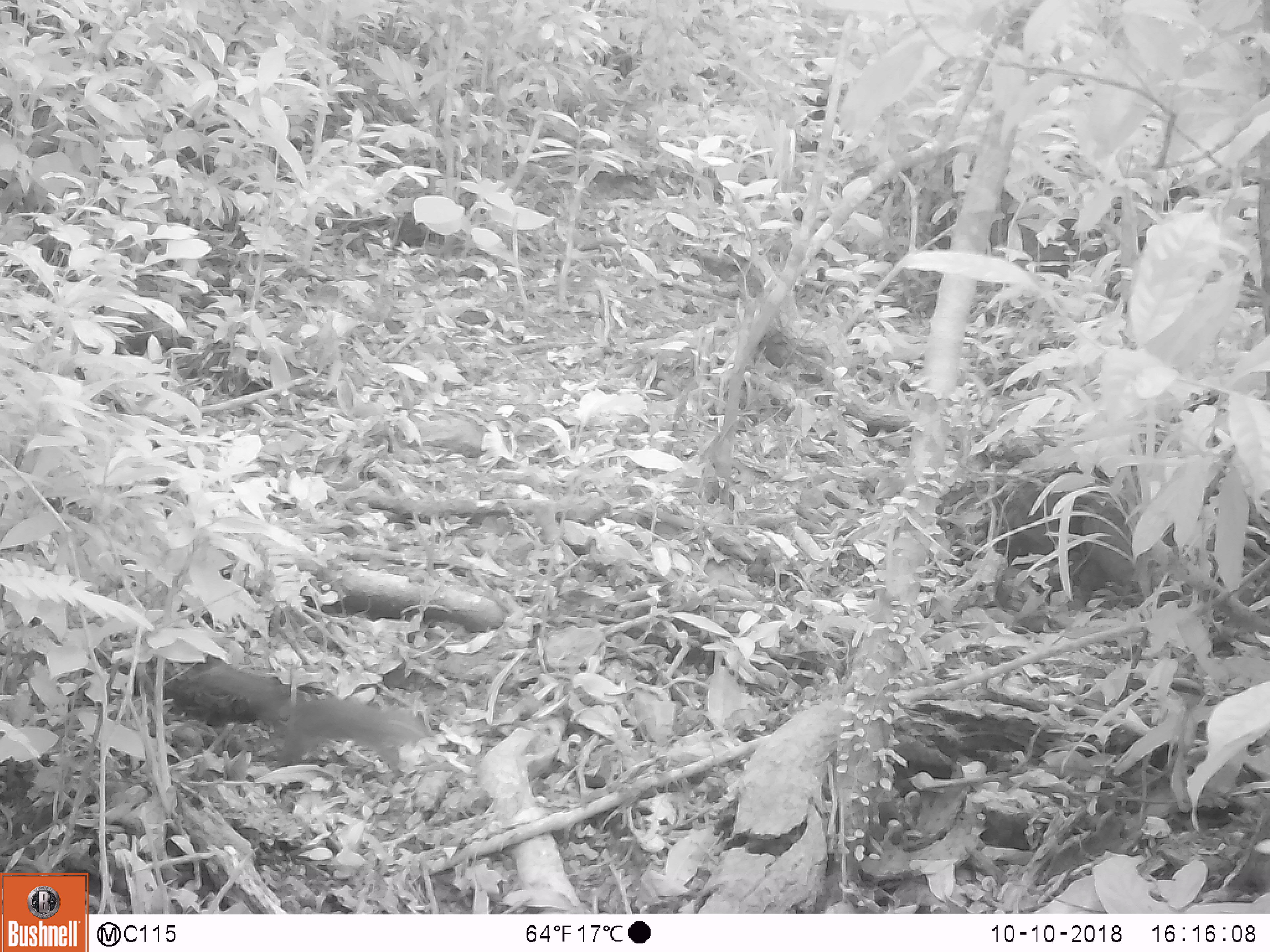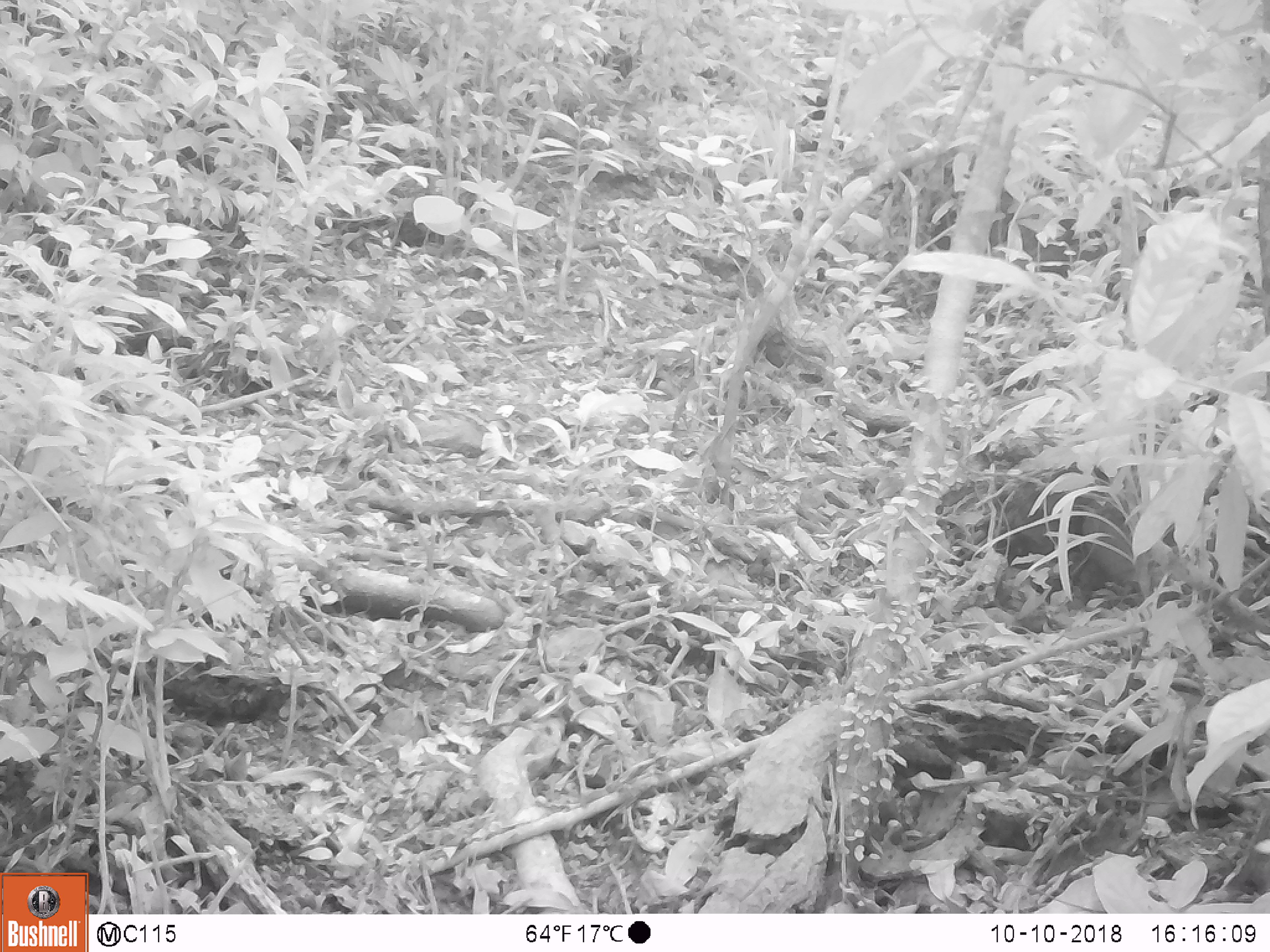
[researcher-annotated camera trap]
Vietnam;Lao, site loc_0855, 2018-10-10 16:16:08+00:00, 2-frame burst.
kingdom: Animalia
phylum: Chordata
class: Mammalia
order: Rodentia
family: Sciuridae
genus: Dremomys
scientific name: Dremomys rufigenis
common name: red-cheeked squirrel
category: red cheeked squirrel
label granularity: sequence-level